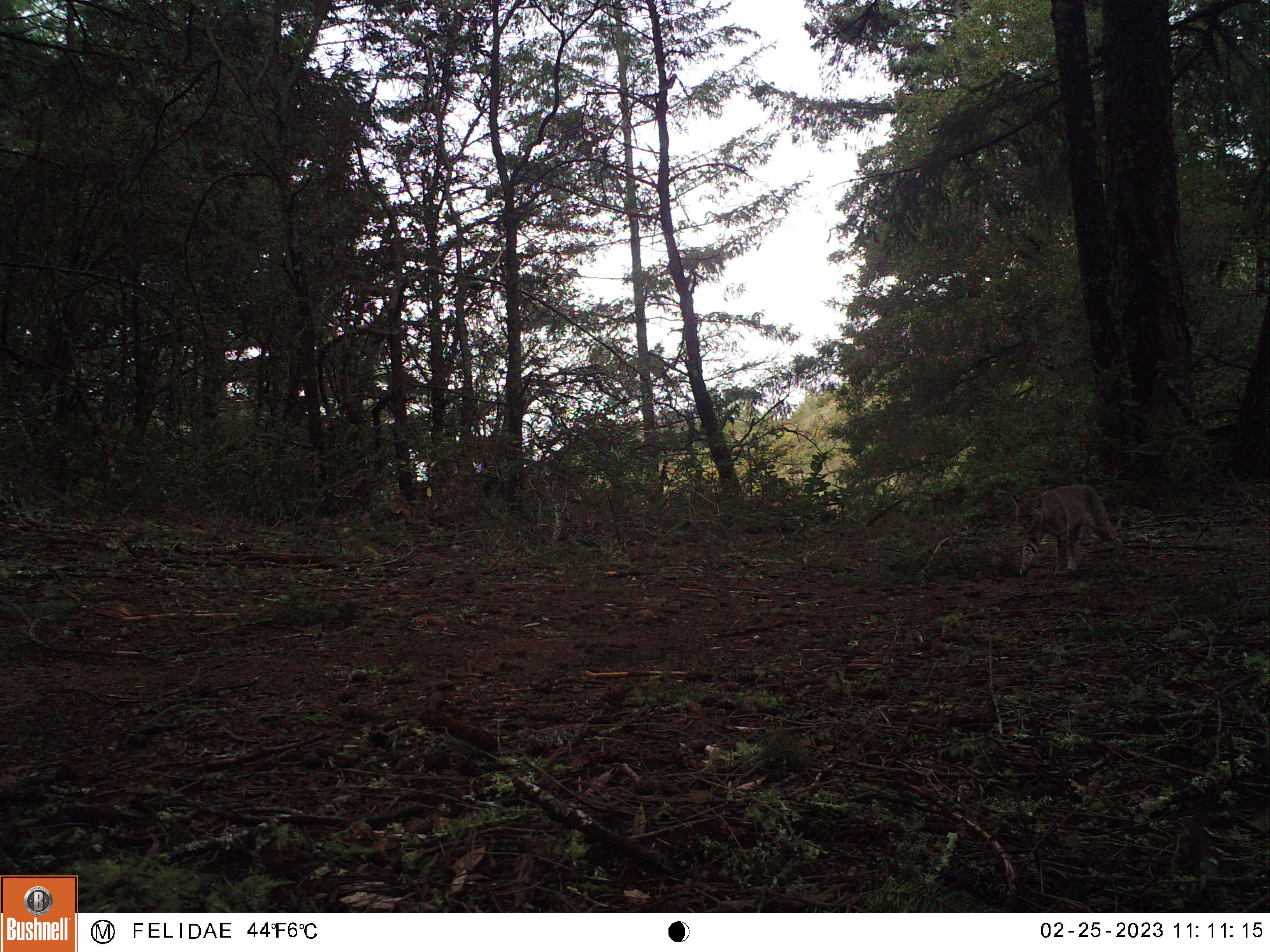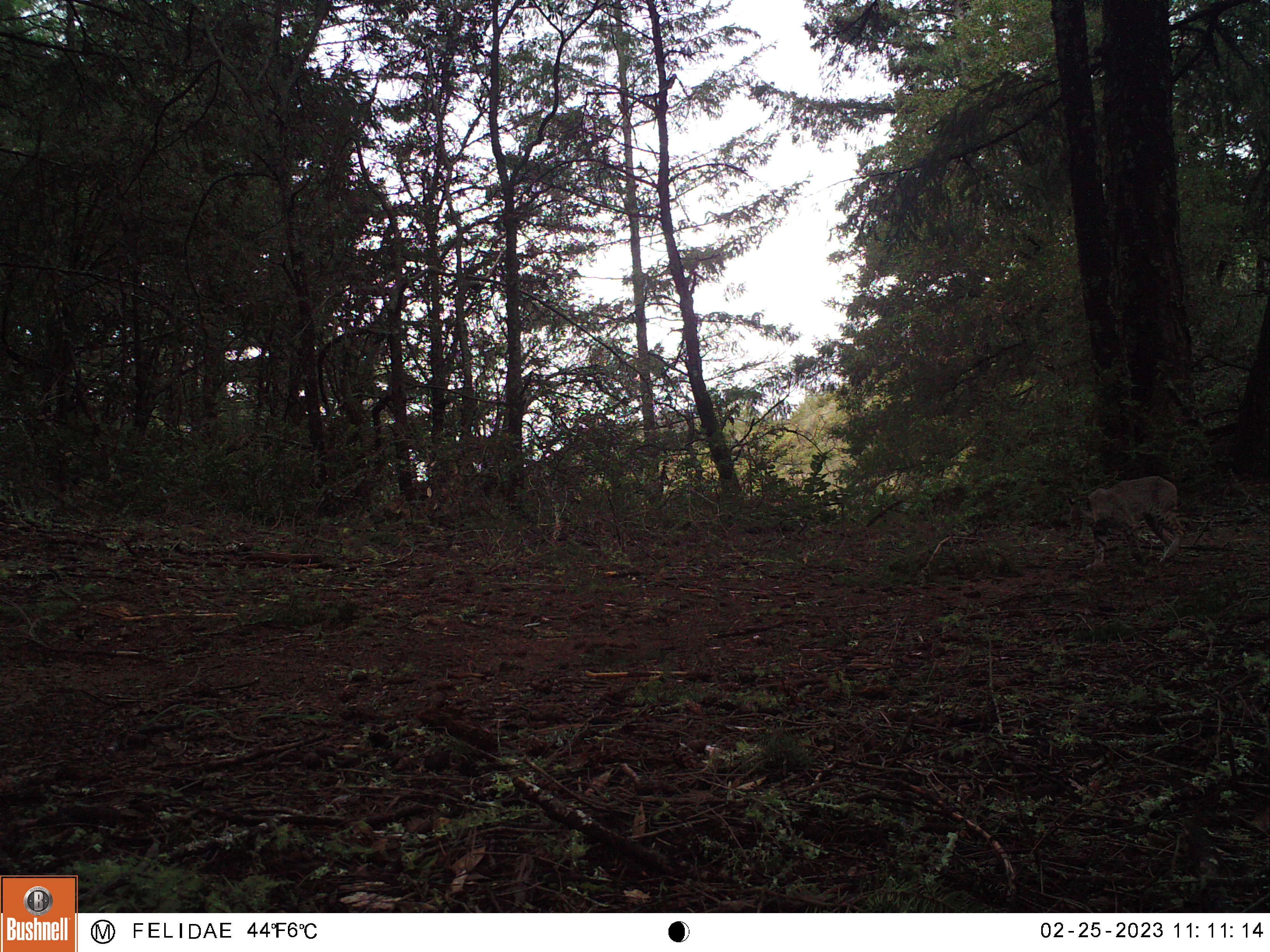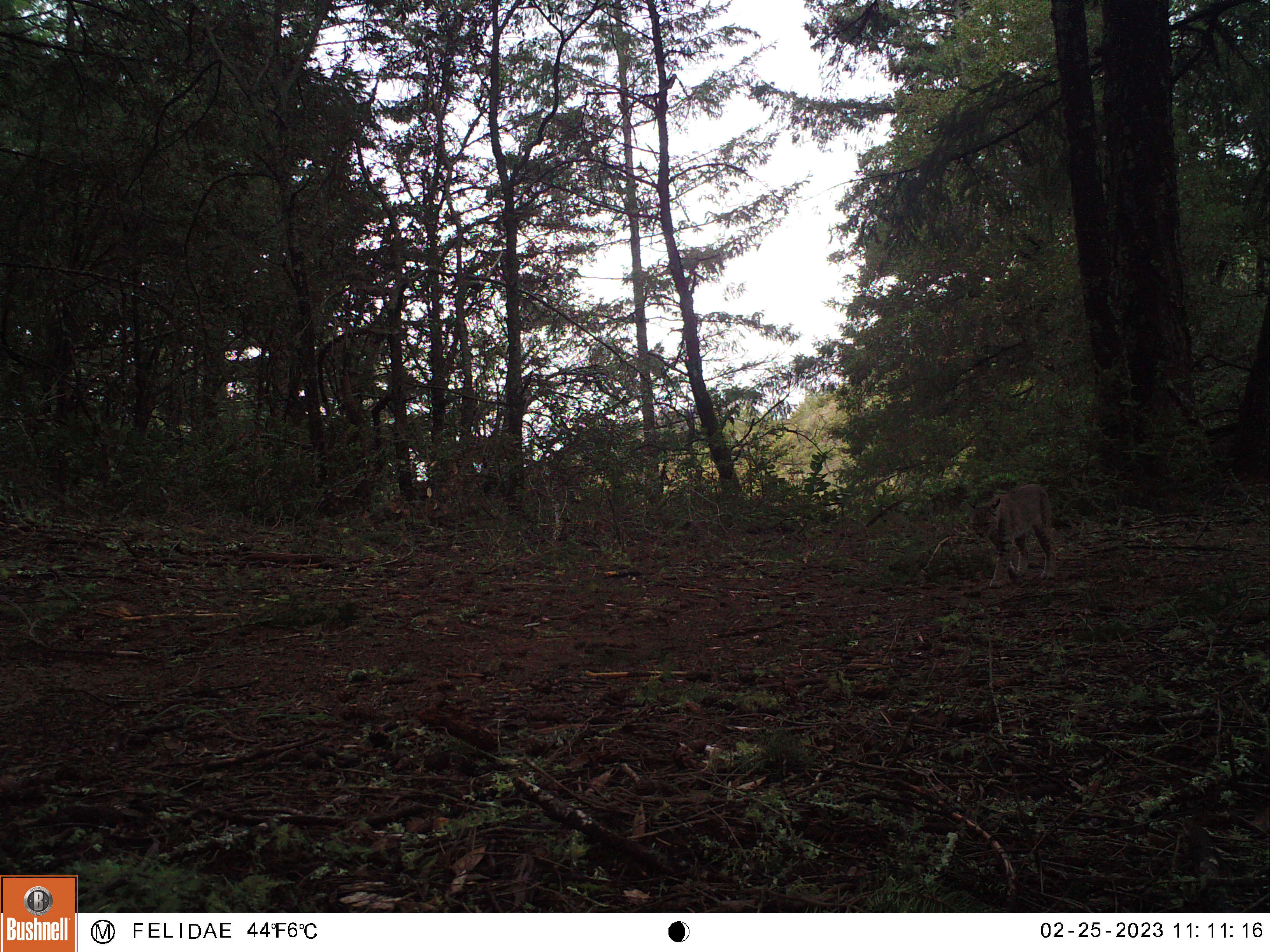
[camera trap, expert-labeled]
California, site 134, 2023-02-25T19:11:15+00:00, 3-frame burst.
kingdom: Animalia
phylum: Chordata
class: Mammalia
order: Carnivora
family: Felidae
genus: Lynx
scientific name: Lynx rufus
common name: bobcat